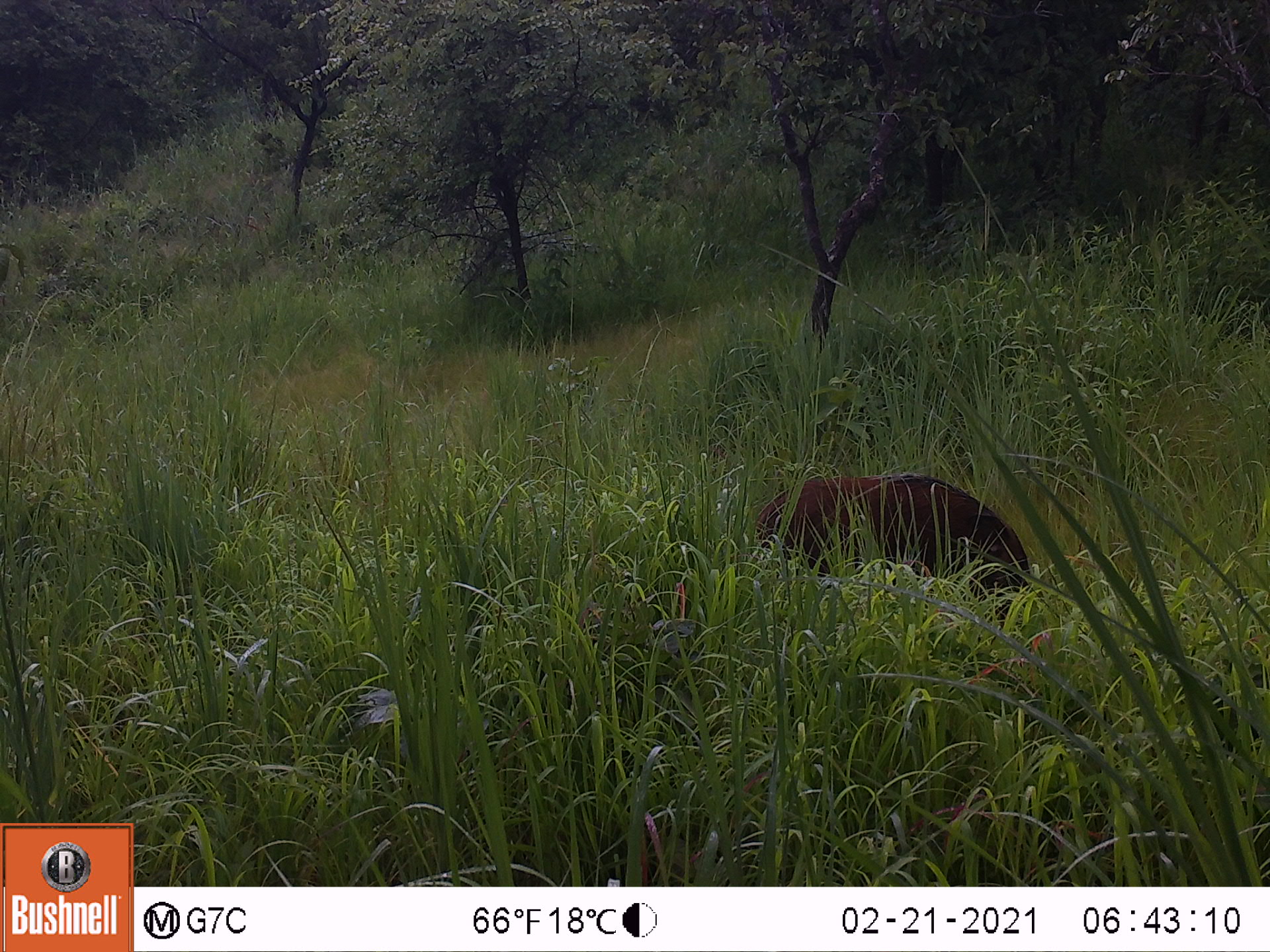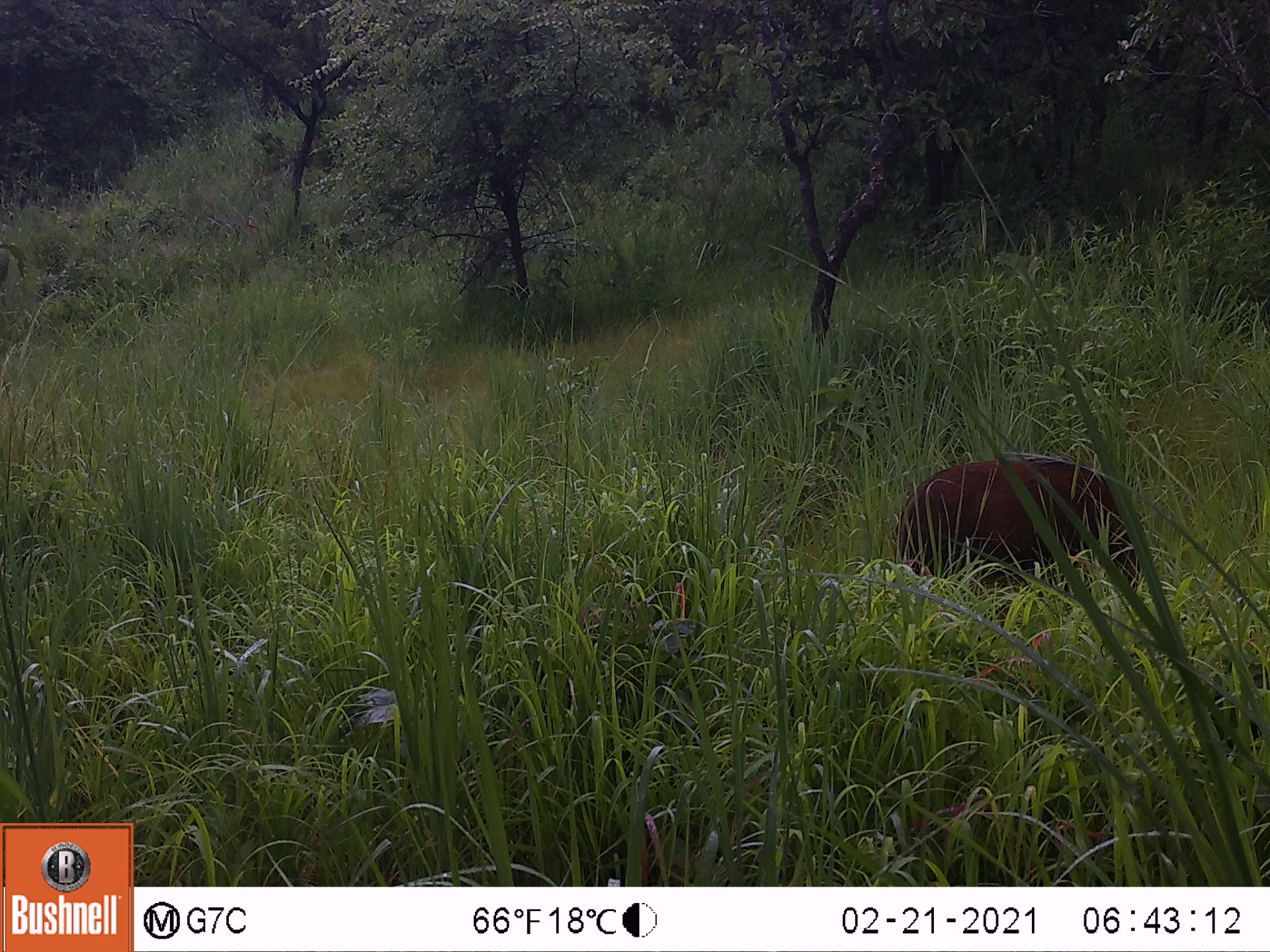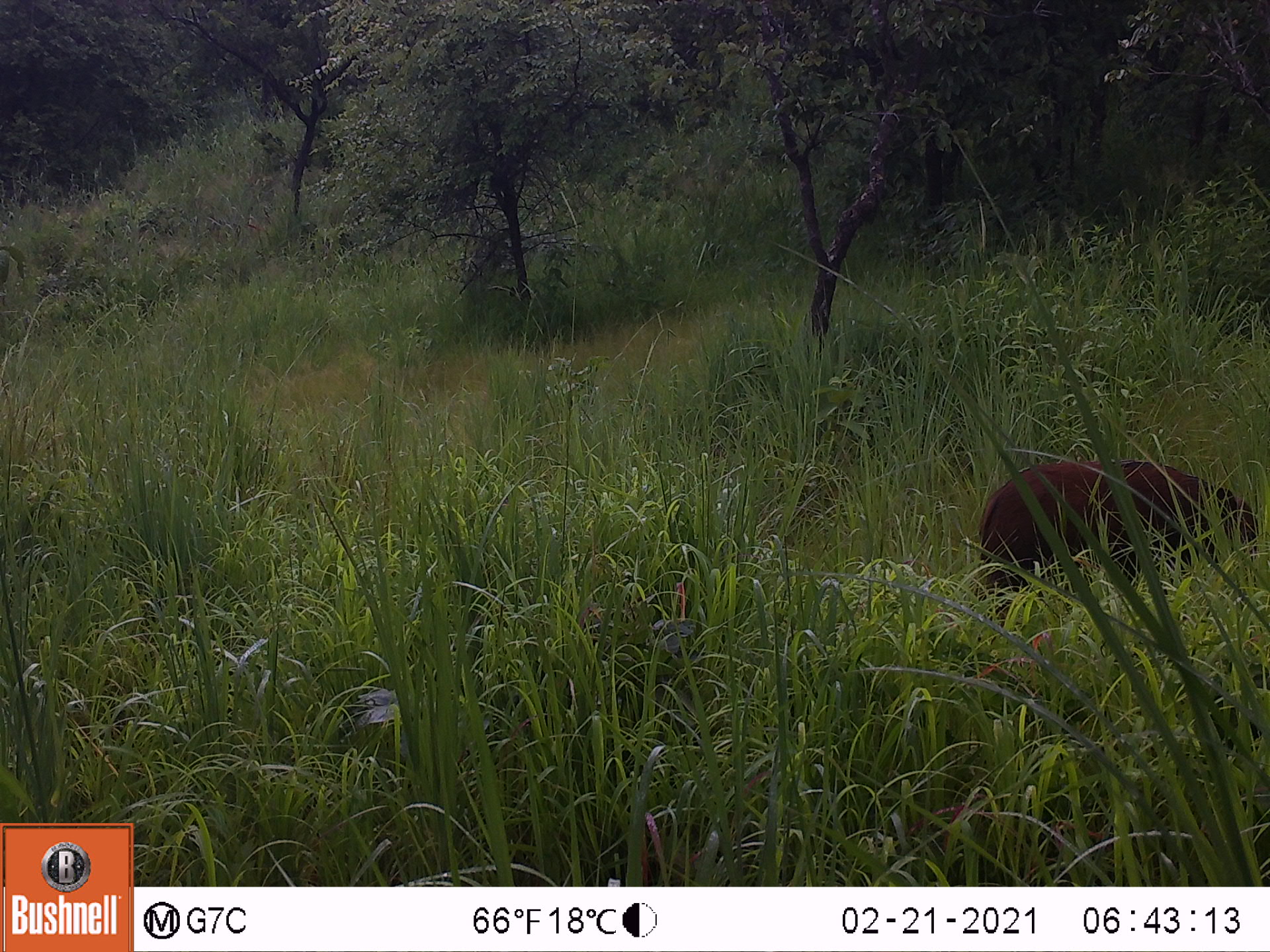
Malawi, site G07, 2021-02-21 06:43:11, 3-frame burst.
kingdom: Animalia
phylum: Chordata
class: Mammalia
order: Artiodactyla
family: Suidae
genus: Potamochoerus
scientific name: Potamochoerus larvatus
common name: bushpig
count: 1